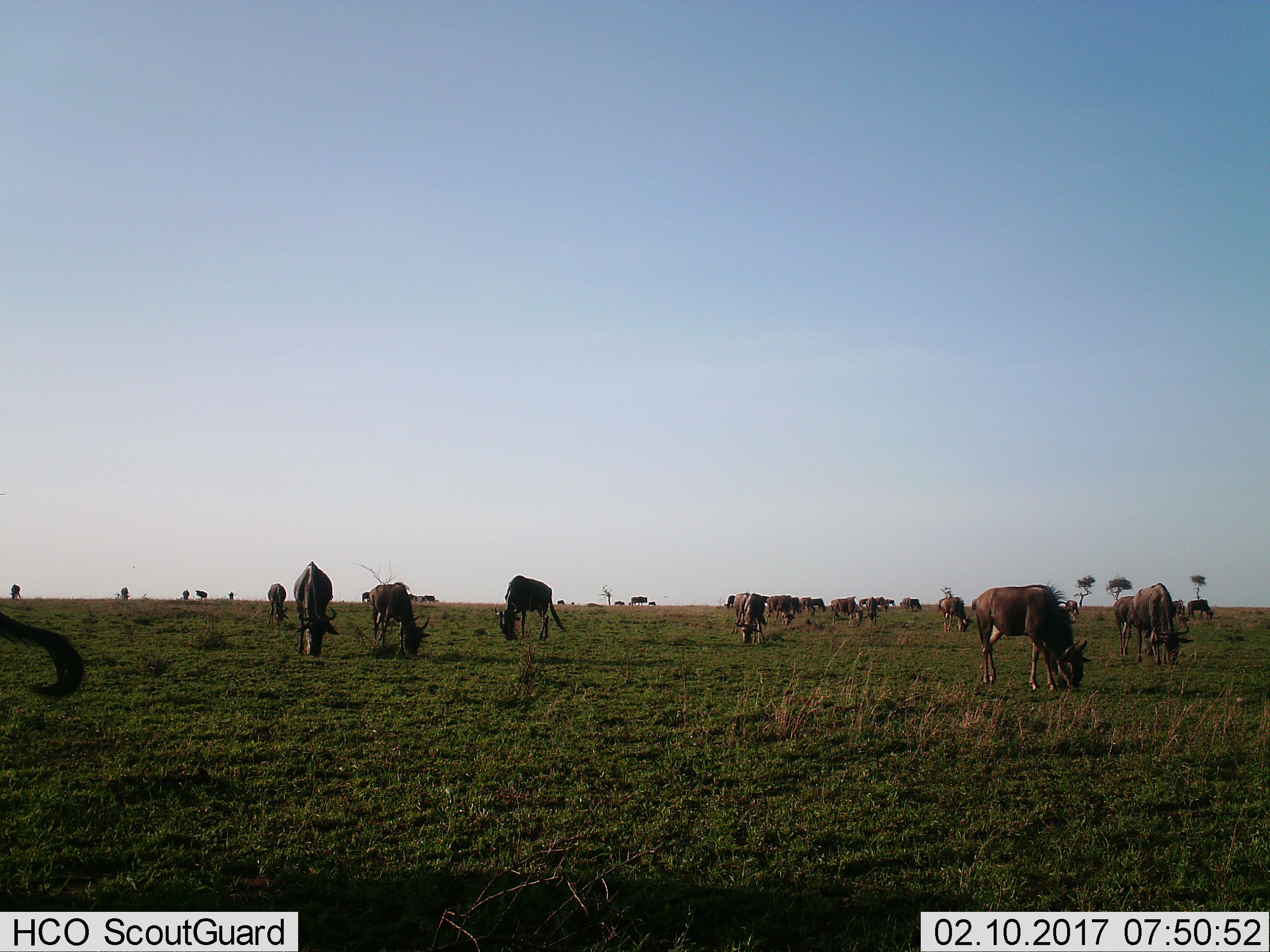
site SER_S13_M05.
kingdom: Animalia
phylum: Chordata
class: Mammalia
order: Artiodactyla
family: Bovidae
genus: Connochaetes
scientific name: Connochaetes taurinus taurinus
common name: blue wildebeest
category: wildebeestblue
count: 11-50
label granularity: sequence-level